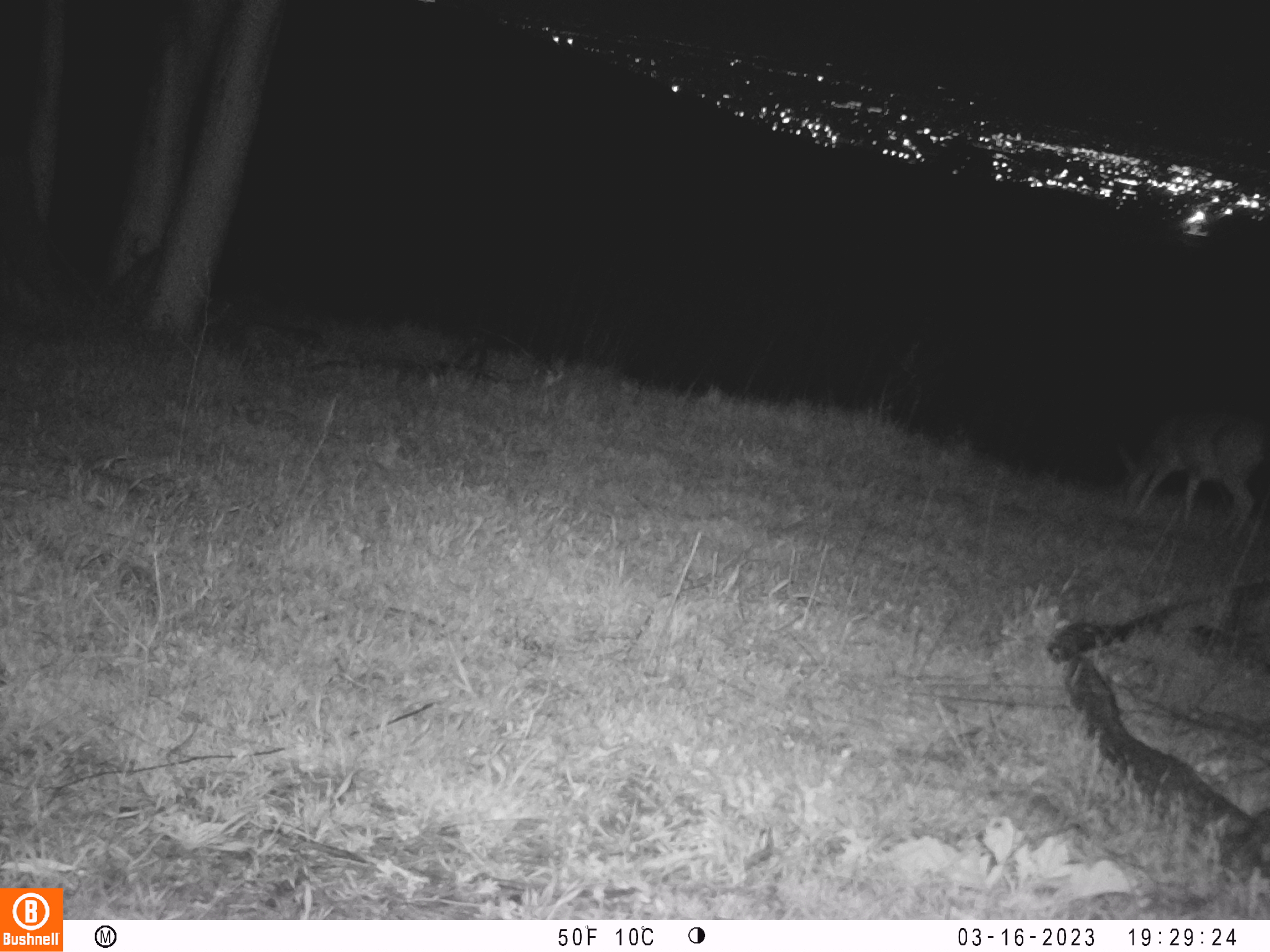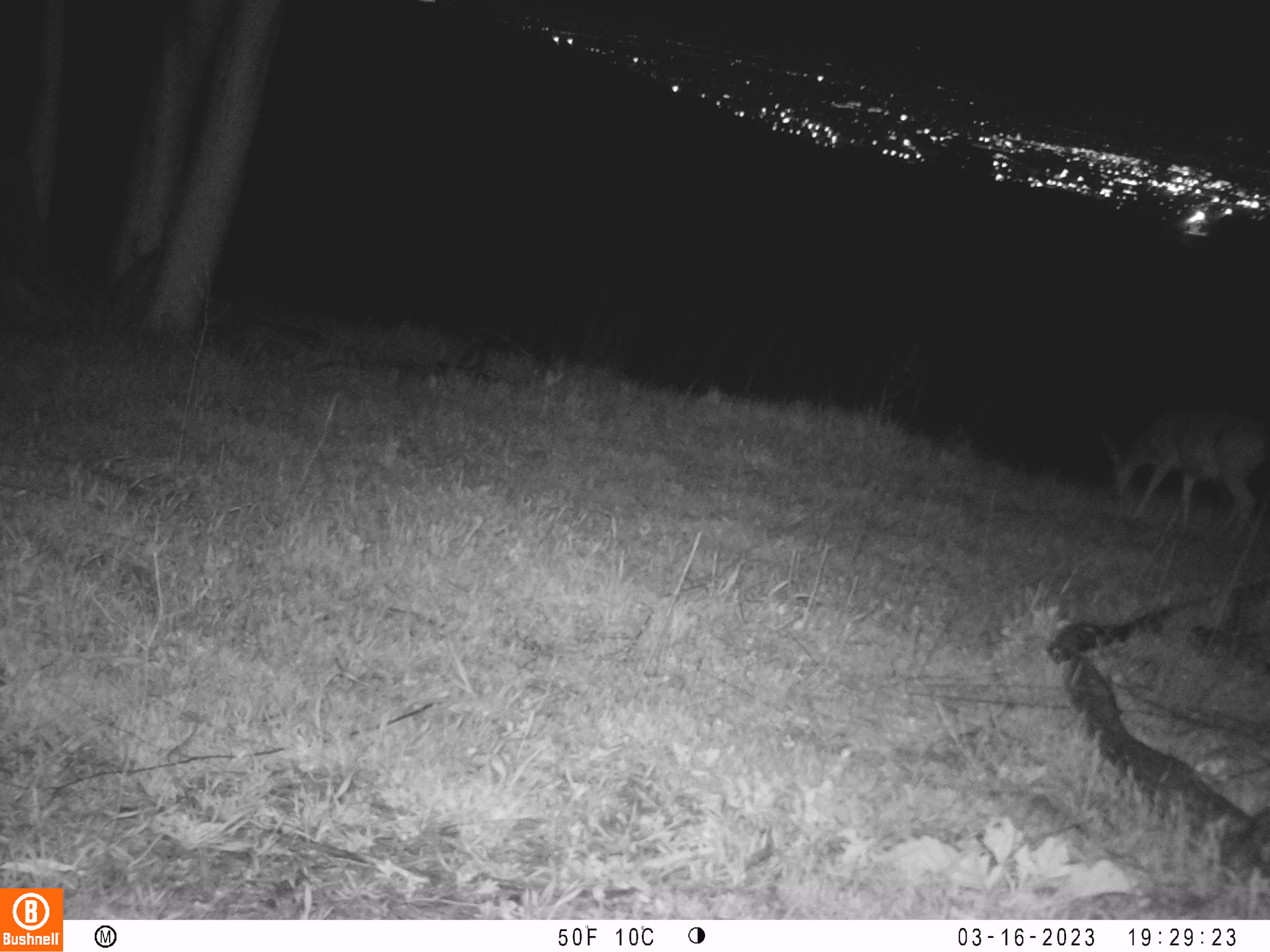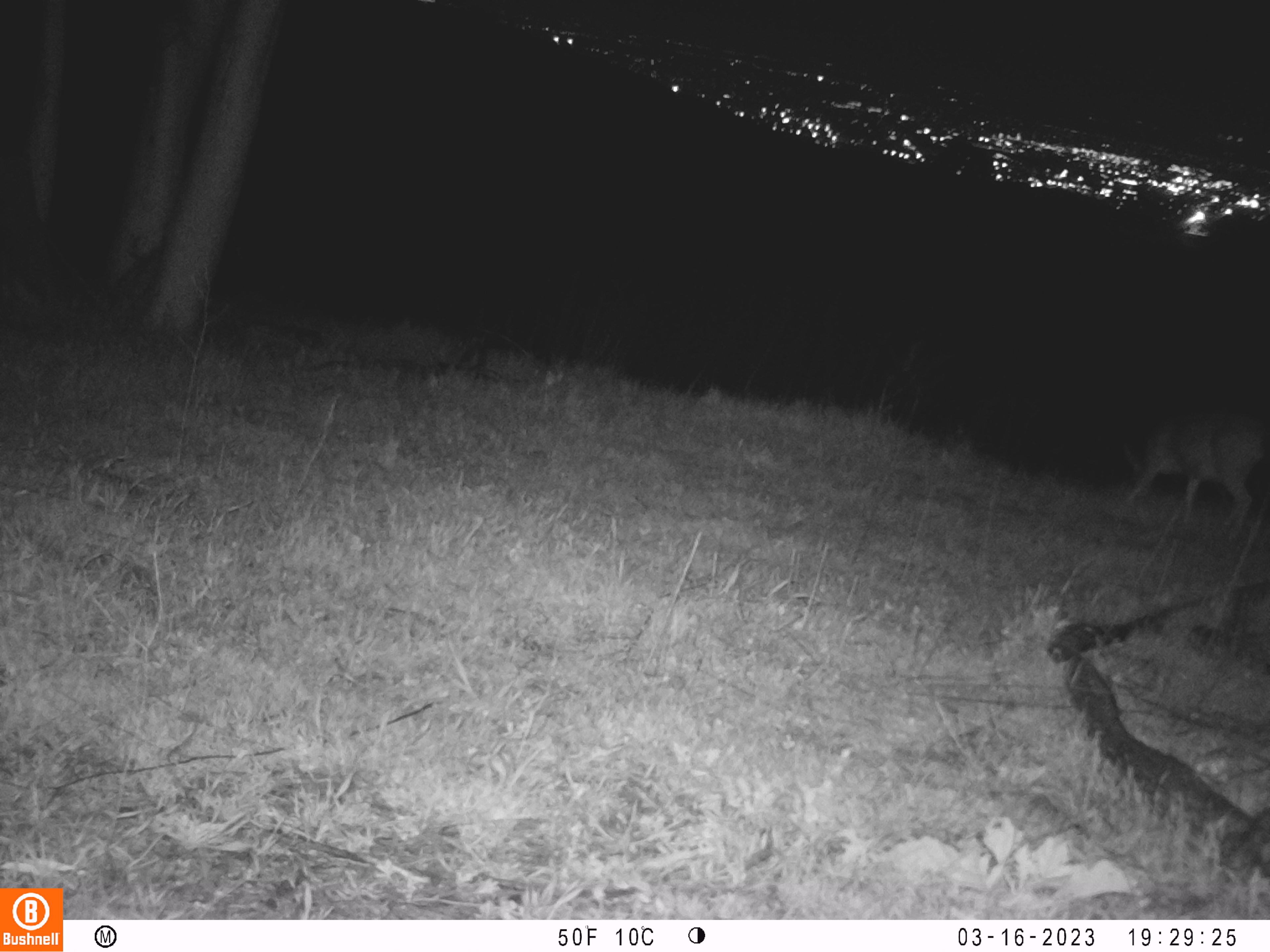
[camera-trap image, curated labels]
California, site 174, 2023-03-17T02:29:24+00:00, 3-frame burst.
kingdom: Animalia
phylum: Chordata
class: Mammalia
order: Artiodactyla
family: Cervidae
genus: Odocoileus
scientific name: Odocoileus hemionus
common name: mule deer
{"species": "mule deer (Odocoileus hemionus)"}